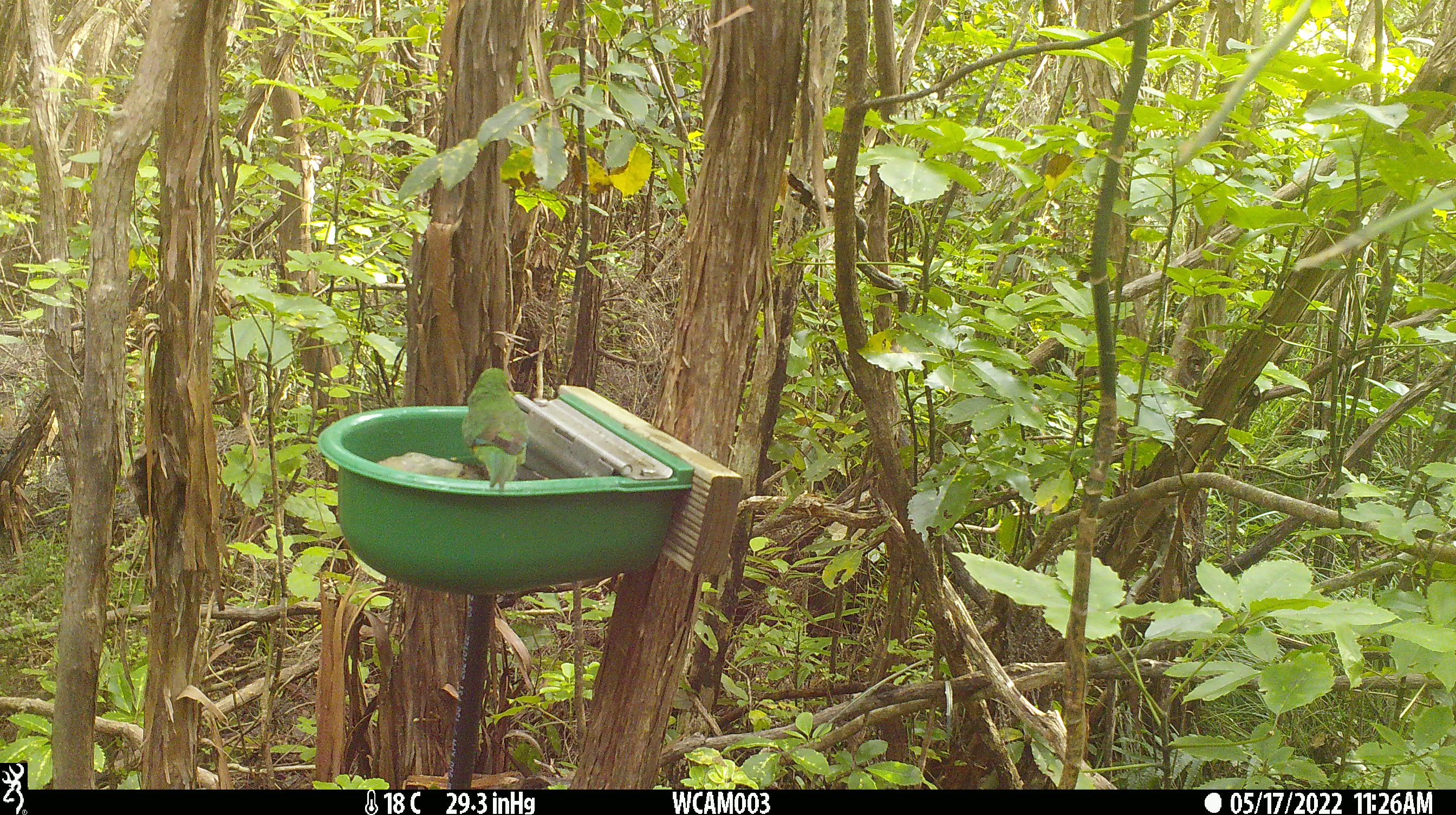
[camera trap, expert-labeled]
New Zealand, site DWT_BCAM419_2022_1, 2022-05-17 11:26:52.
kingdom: Animalia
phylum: Chordata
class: Aves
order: Psittaciformes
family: Psittaculidae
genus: Cyanoramphus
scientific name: Cyanoramphus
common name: parakeet